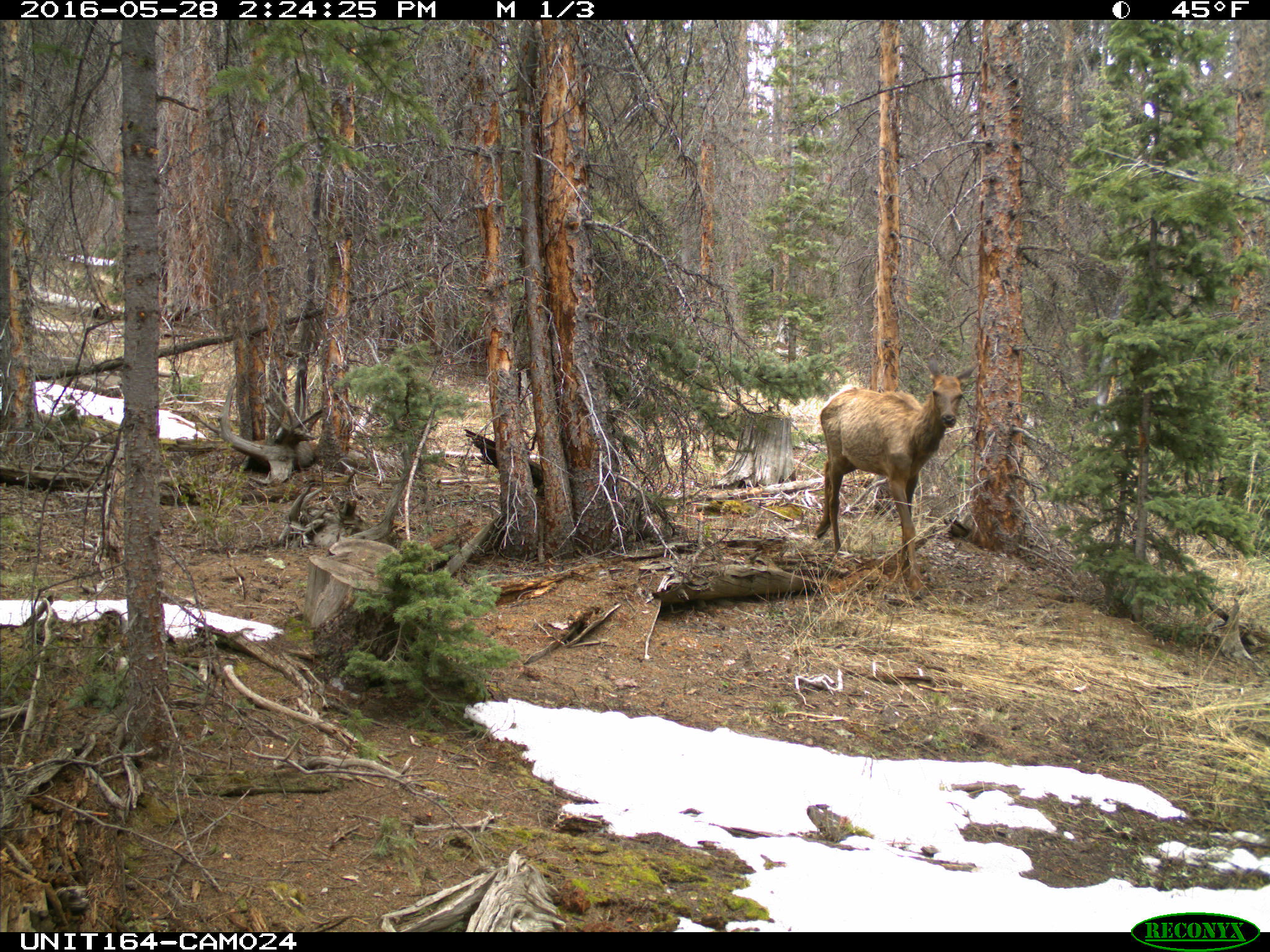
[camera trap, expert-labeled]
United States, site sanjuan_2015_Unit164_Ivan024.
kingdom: Animalia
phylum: Chordata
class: Mammalia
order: Artiodactyla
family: Cervidae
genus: Cervus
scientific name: Cervus elaphus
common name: red deer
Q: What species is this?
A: Cervus elaphus (red deer).